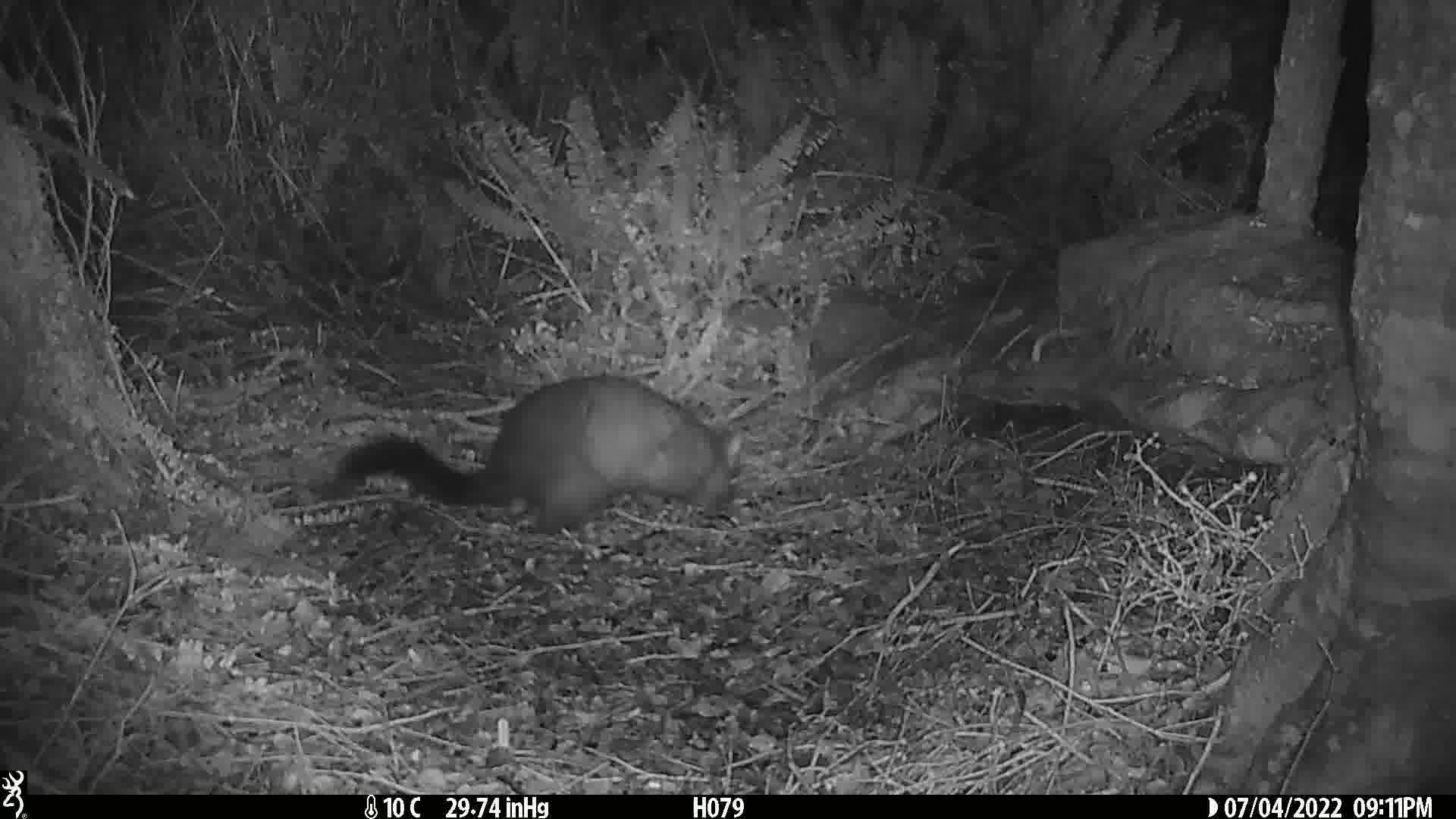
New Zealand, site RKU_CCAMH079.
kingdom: Animalia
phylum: Chordata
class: Mammalia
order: Diprotodontia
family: Phalangeridae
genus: Trichosurus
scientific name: Trichosurus vulpecula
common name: common brushtail possum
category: possum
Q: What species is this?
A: Possum (common brushtail possum) (Trichosurus vulpecula).